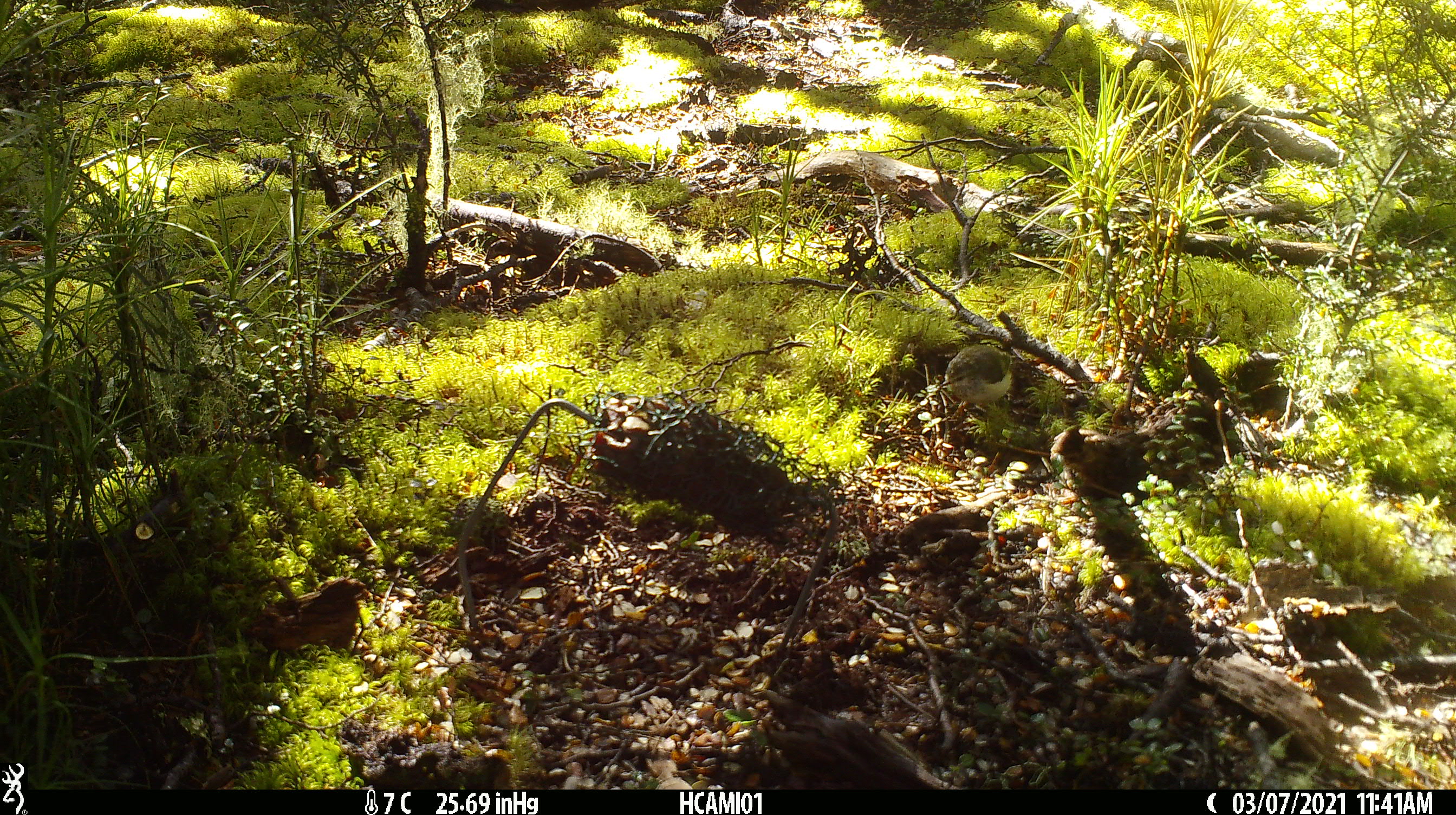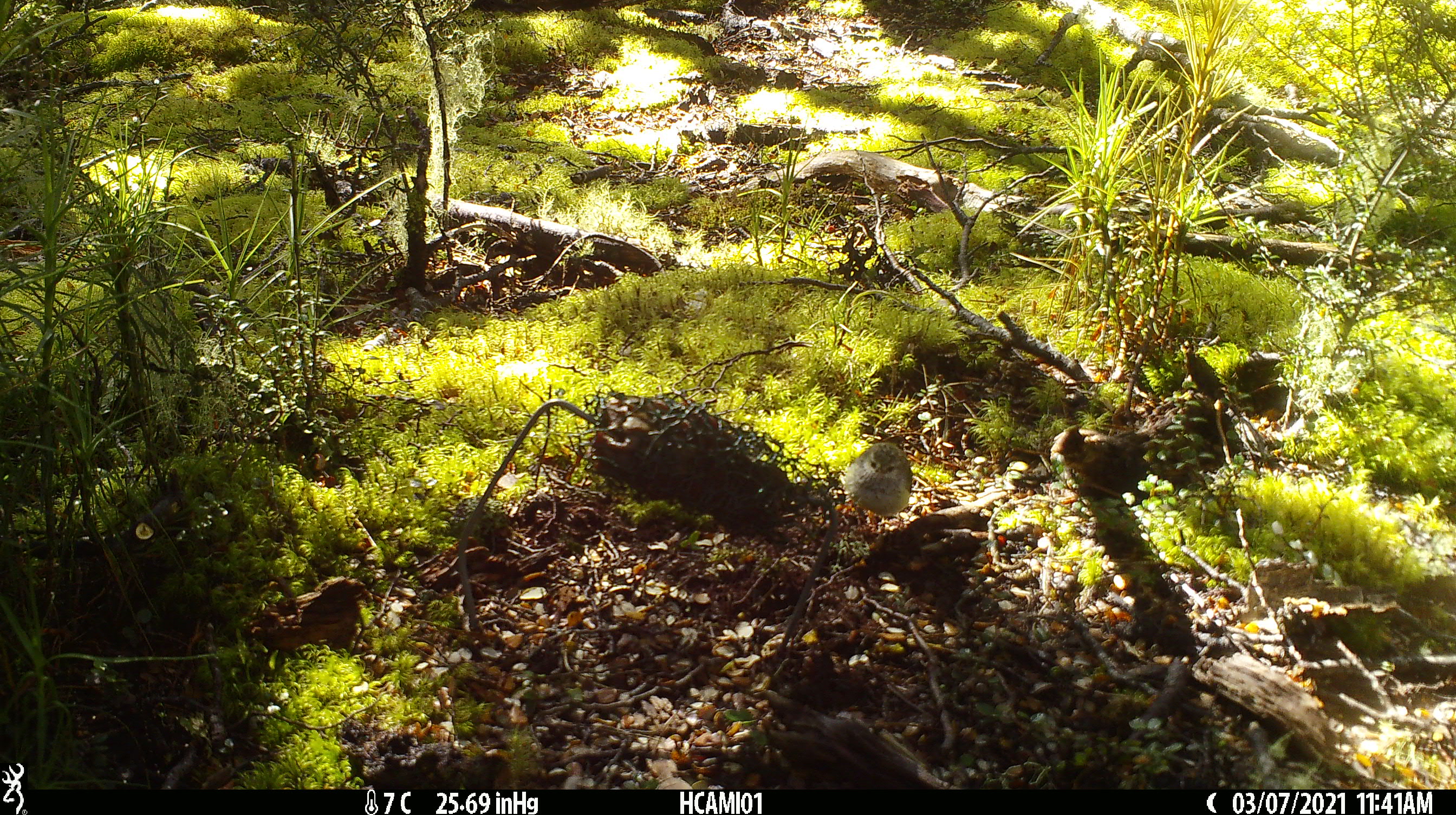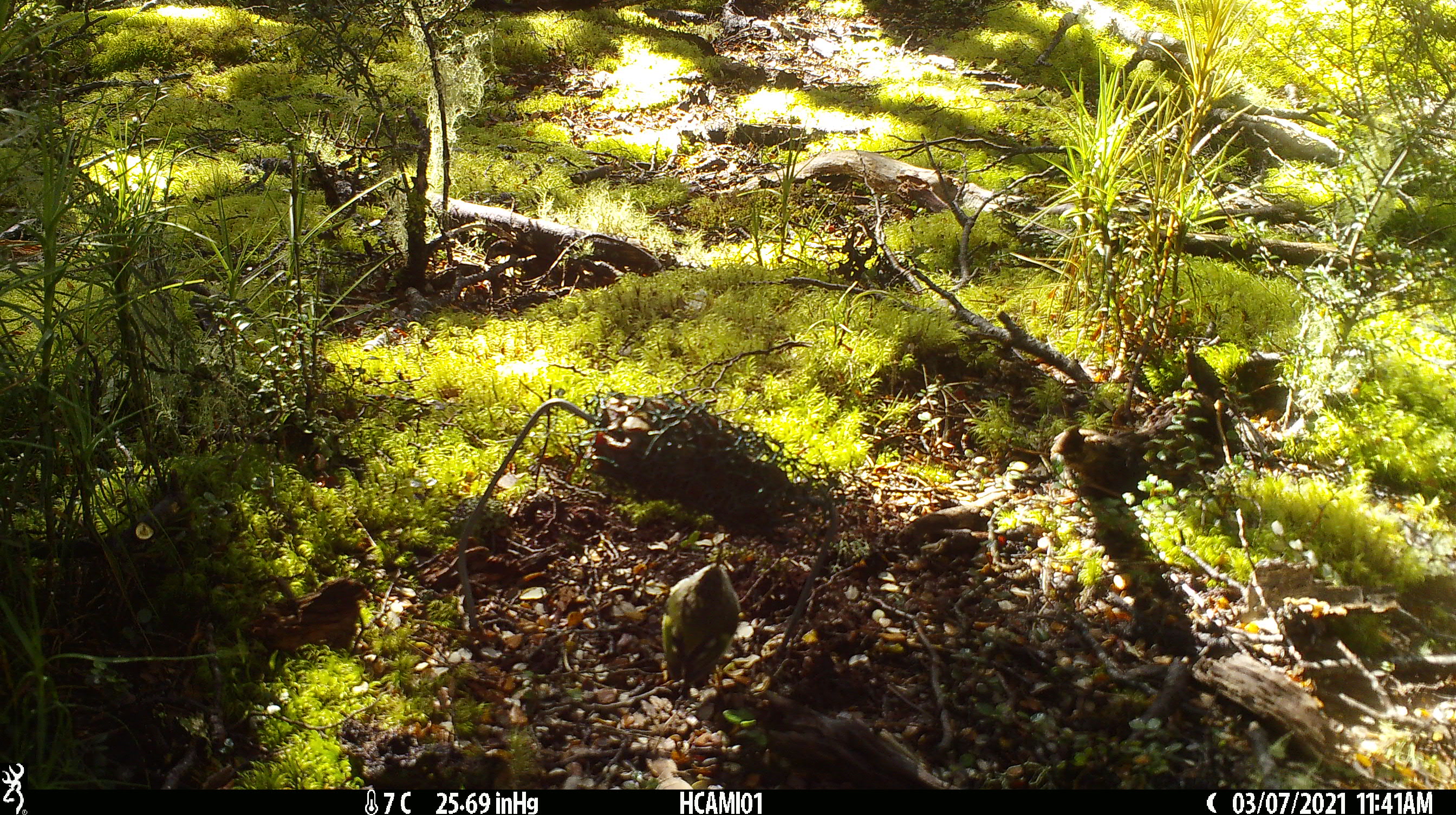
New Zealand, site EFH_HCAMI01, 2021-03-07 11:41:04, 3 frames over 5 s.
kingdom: Animalia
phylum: Chordata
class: Aves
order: Passeriformes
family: Acanthisittidae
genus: Acanthisitta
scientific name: Acanthisitta chloris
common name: rifleman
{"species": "rifleman (Acanthisitta chloris)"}